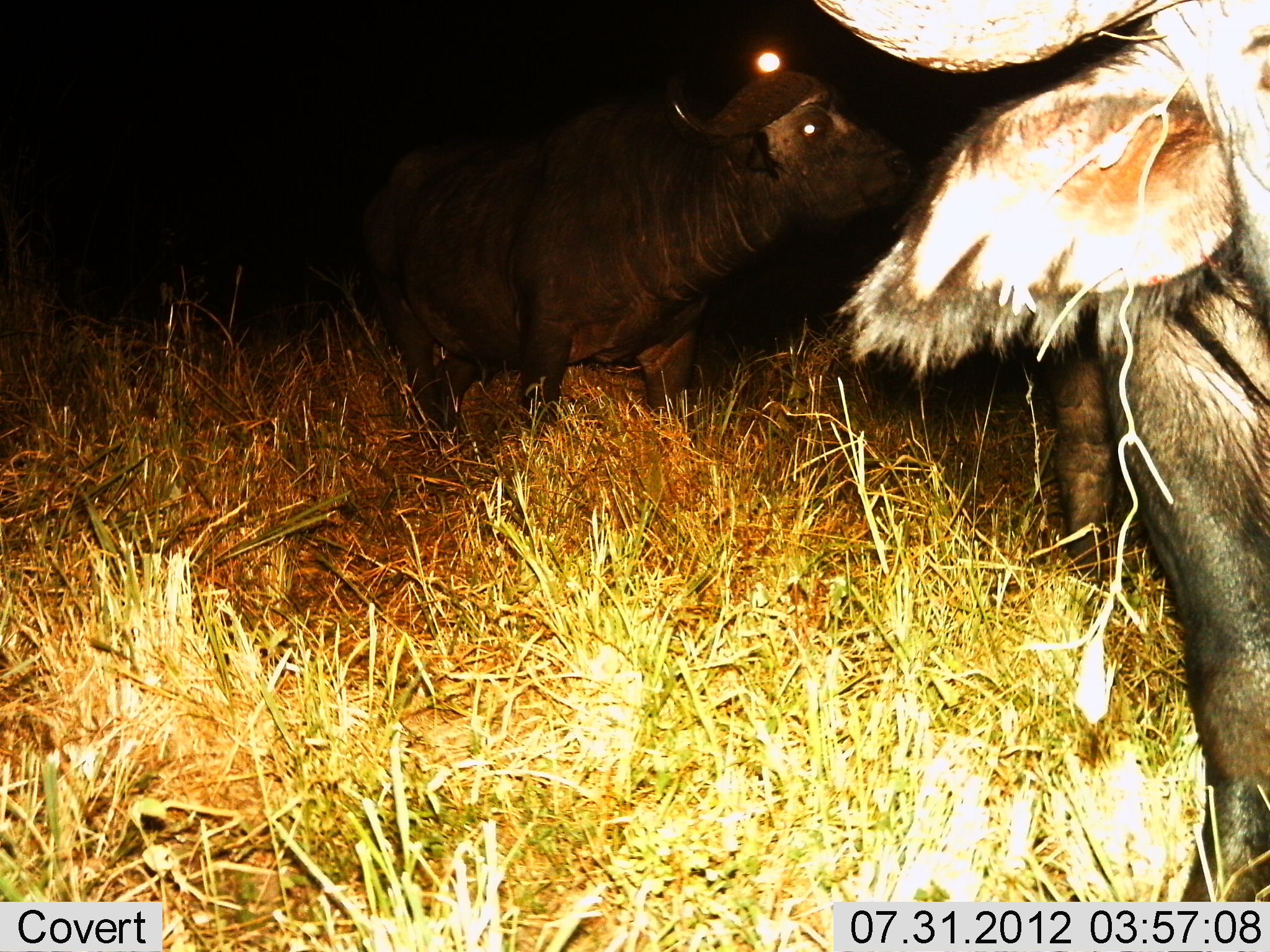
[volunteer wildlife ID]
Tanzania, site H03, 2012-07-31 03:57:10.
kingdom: Animalia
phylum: Chordata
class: Mammalia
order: Artiodactyla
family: Bovidae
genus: Syncerus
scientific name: Syncerus caffer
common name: cape buffalo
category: buffalo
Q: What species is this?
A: Buffalo (cape buffalo) (Syncerus caffer).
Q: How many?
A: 2.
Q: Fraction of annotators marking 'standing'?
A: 70%.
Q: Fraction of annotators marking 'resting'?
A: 10%.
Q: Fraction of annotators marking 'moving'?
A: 40%.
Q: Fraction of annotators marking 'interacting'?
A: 0%.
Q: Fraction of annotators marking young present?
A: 0%.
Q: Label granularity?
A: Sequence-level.